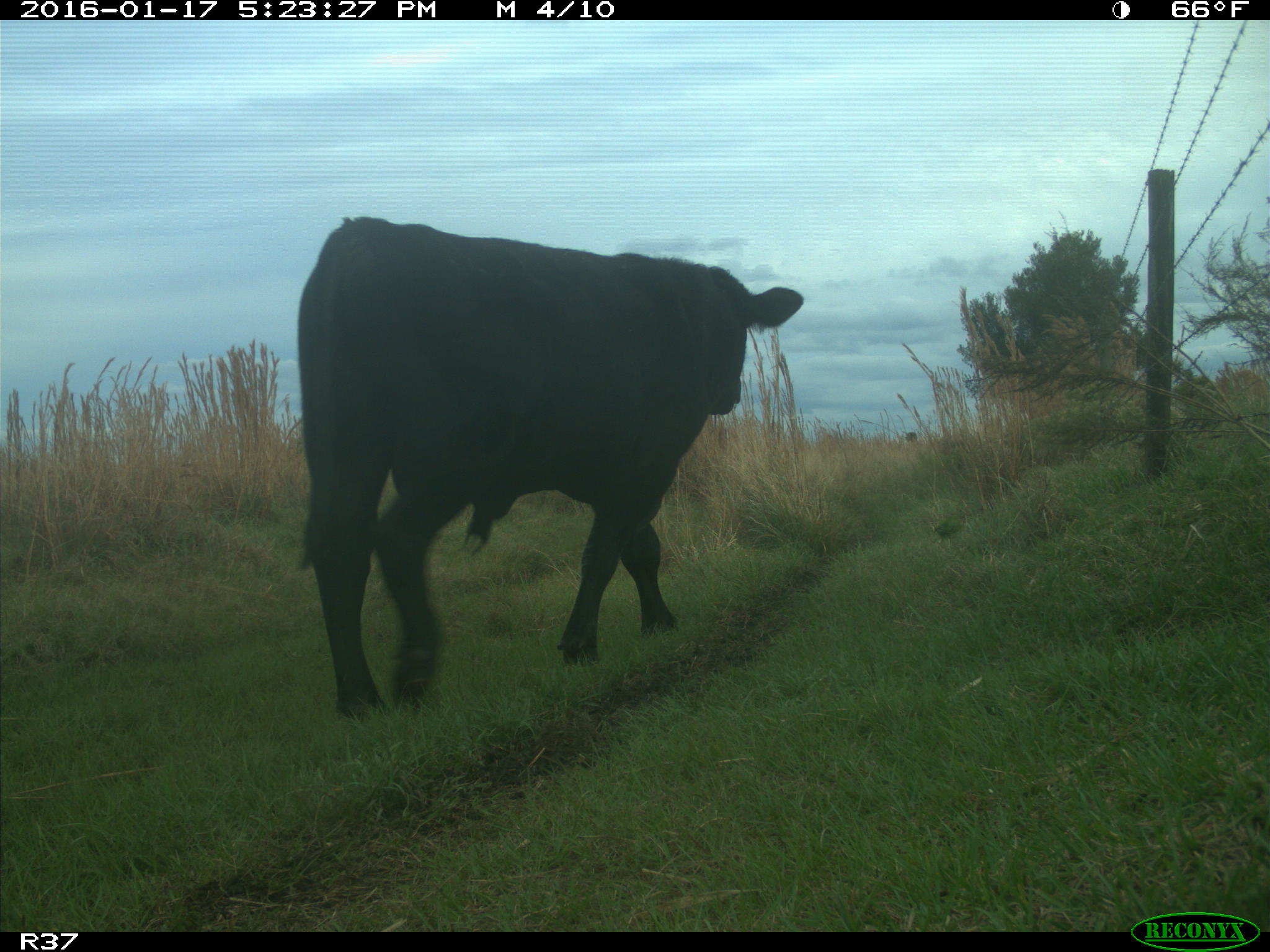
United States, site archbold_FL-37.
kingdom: Animalia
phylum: Chordata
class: Mammalia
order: Artiodactyla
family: Bovidae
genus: Bos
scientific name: Bos taurus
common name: domestic cow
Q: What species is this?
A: Bos taurus (domestic cow).